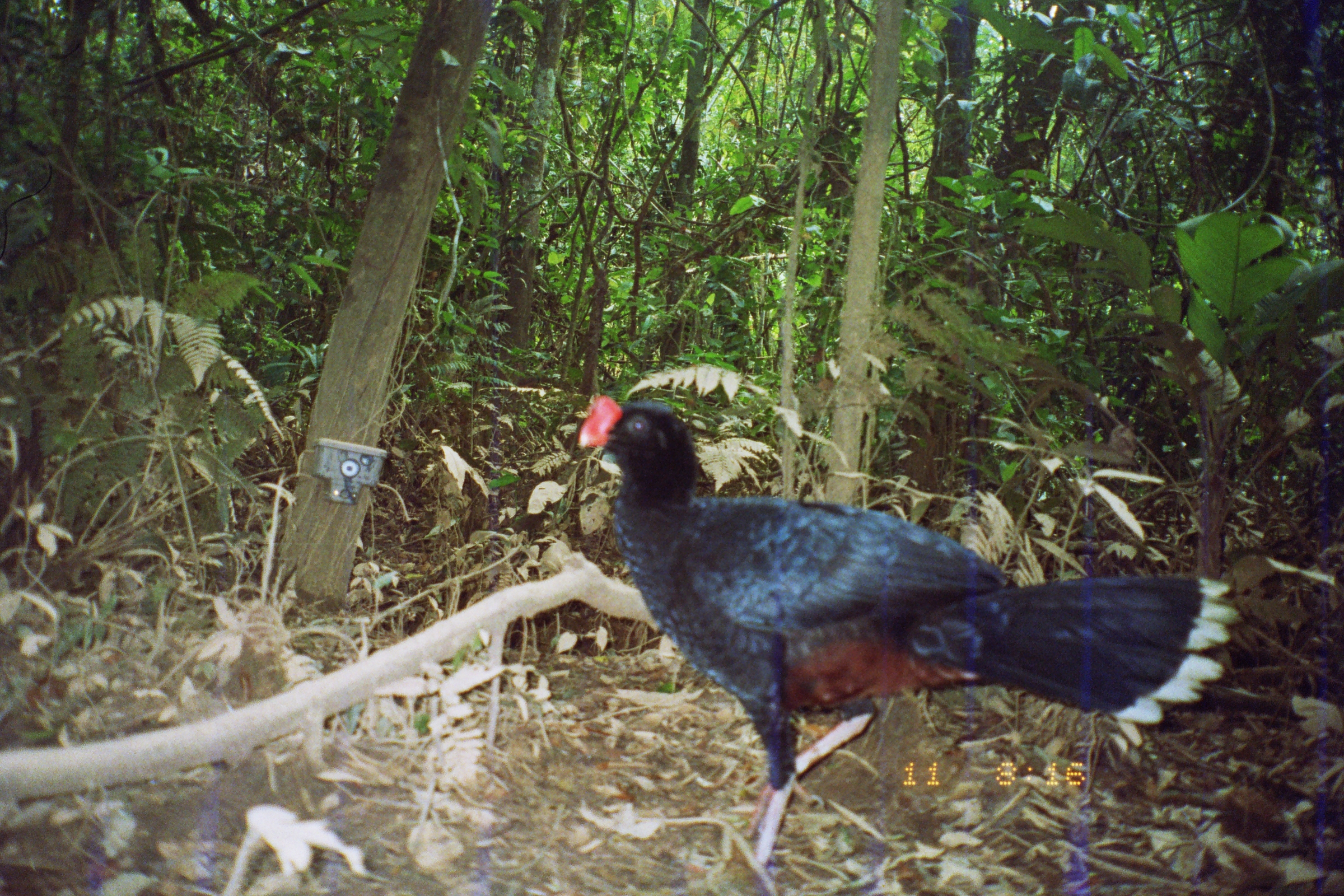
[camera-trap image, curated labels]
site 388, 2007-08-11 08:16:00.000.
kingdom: Animalia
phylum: Chordata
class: Aves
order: Galliformes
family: Cracidae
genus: Mitu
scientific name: Mitu tuberosum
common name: razor-billed curassow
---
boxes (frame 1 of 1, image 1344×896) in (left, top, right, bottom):
mitu tuberosum: (579, 396, 1238, 881)